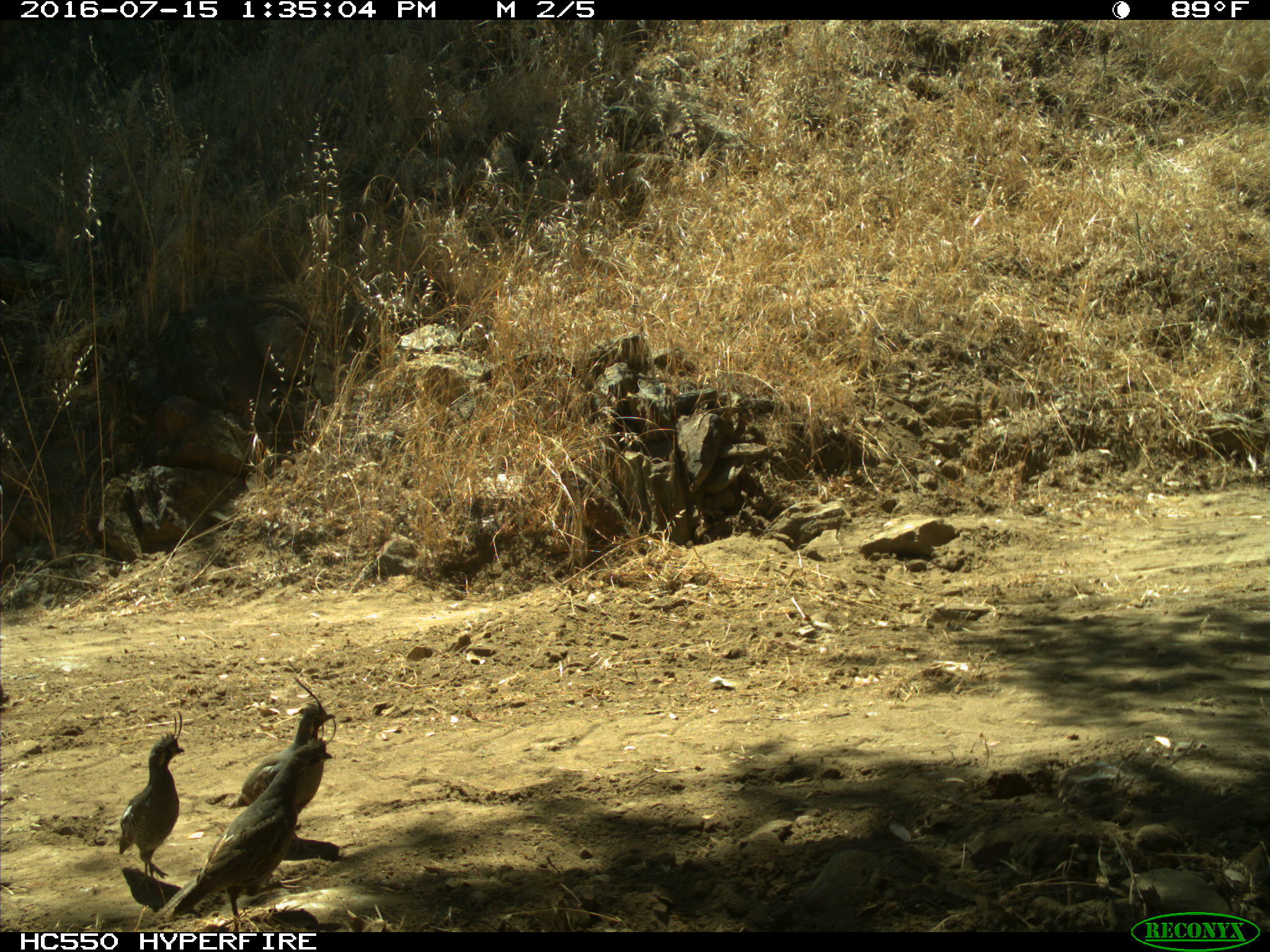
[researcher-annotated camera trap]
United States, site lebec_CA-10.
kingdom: Animalia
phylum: Chordata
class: Aves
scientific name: Aves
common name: birds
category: unidentified bird